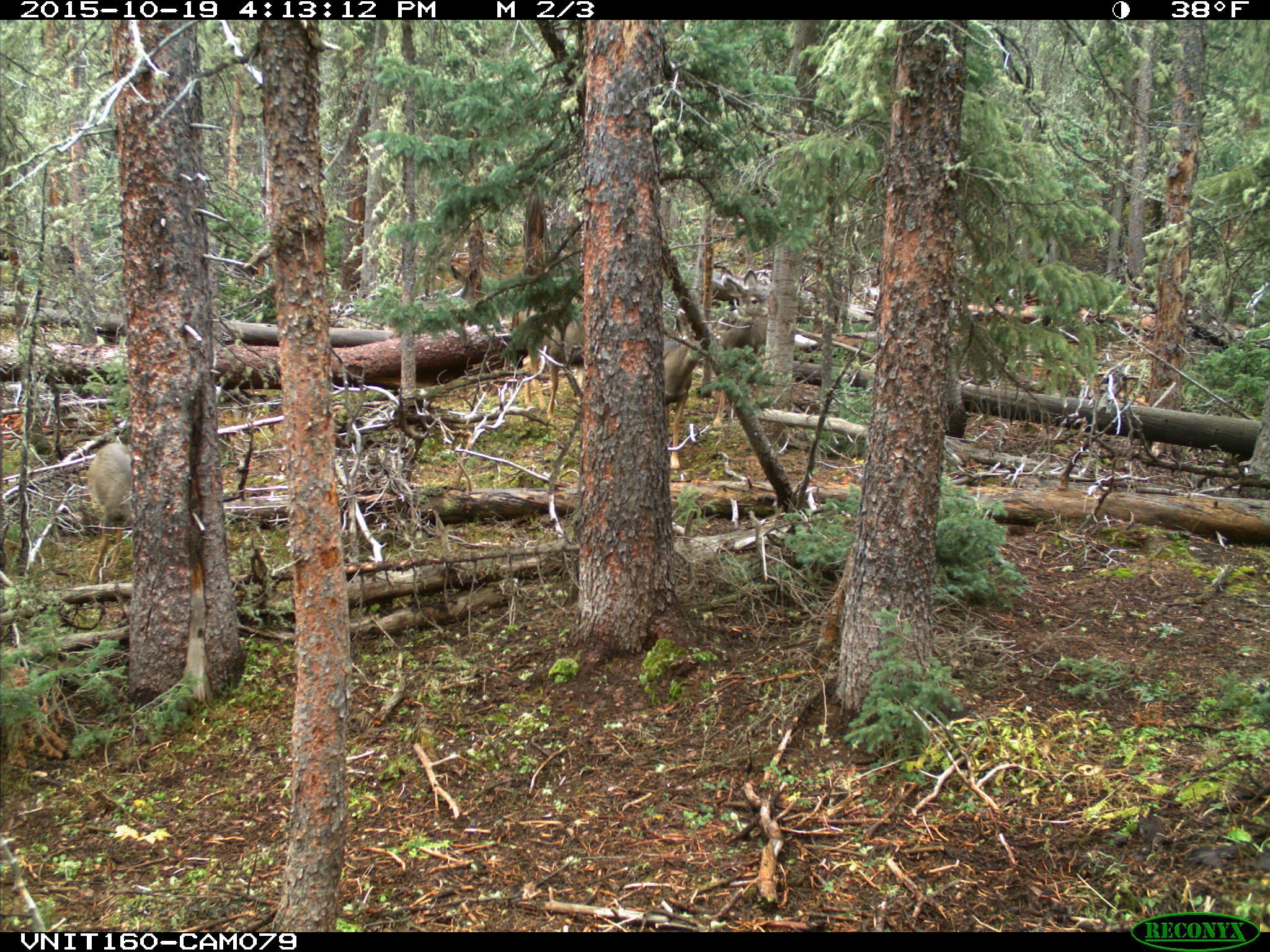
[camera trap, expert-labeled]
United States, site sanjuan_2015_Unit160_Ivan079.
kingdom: Animalia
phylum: Chordata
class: Mammalia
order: Artiodactyla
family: Cervidae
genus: Odocoileus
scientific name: Odocoileus hemionus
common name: mule deer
Odocoileus hemionus (mule deer).